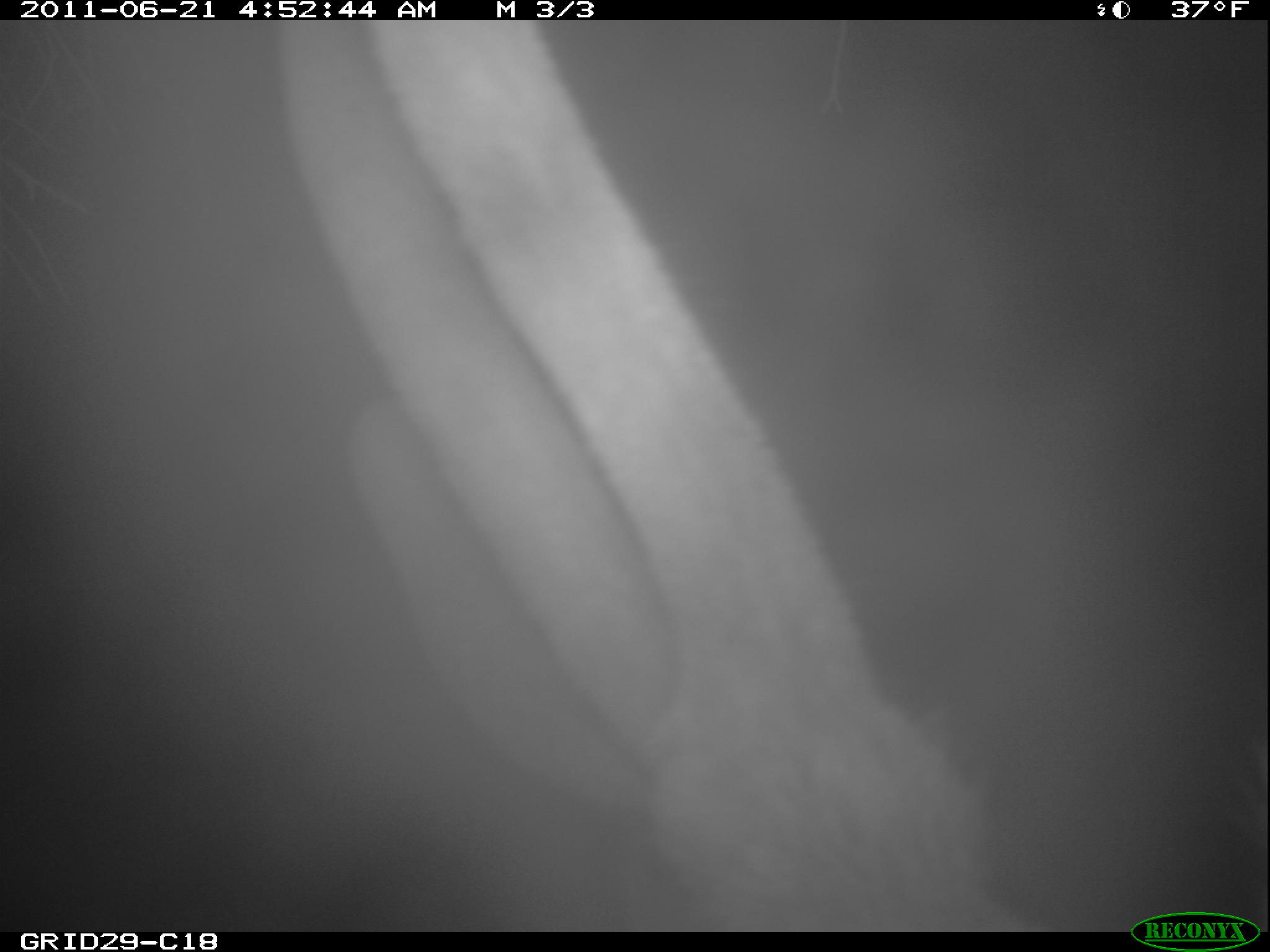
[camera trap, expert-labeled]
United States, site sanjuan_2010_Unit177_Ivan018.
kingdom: Animalia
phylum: Chordata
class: Mammalia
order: Artiodactyla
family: Cervidae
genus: Cervus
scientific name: Cervus elaphus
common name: red deer